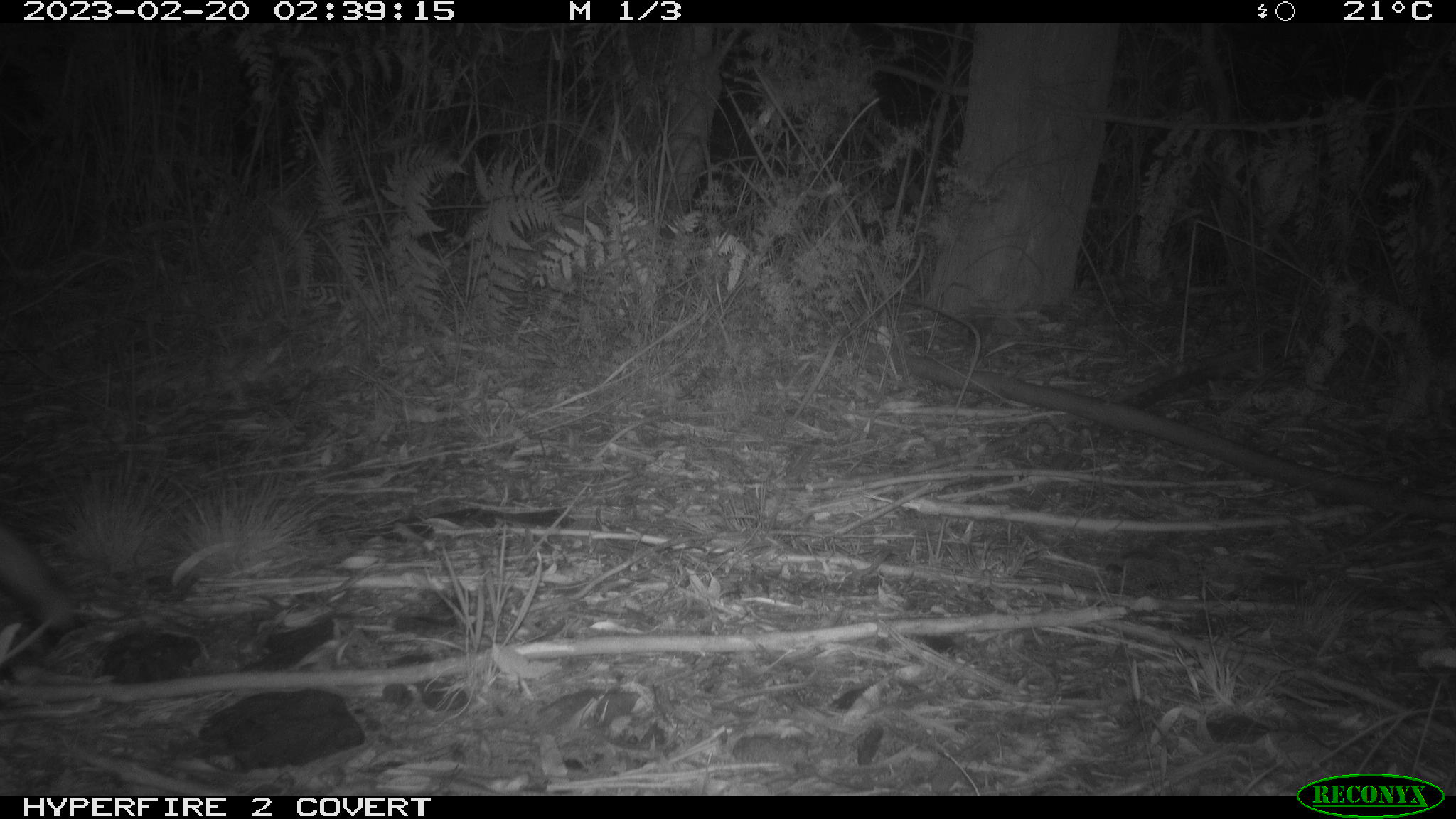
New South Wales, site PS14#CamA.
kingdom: Animalia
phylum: Chordata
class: Mammalia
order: Carnivora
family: Canidae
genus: Vulpes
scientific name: Vulpes vulpes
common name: red fox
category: fox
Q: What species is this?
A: Fox (red fox) (Vulpes vulpes).